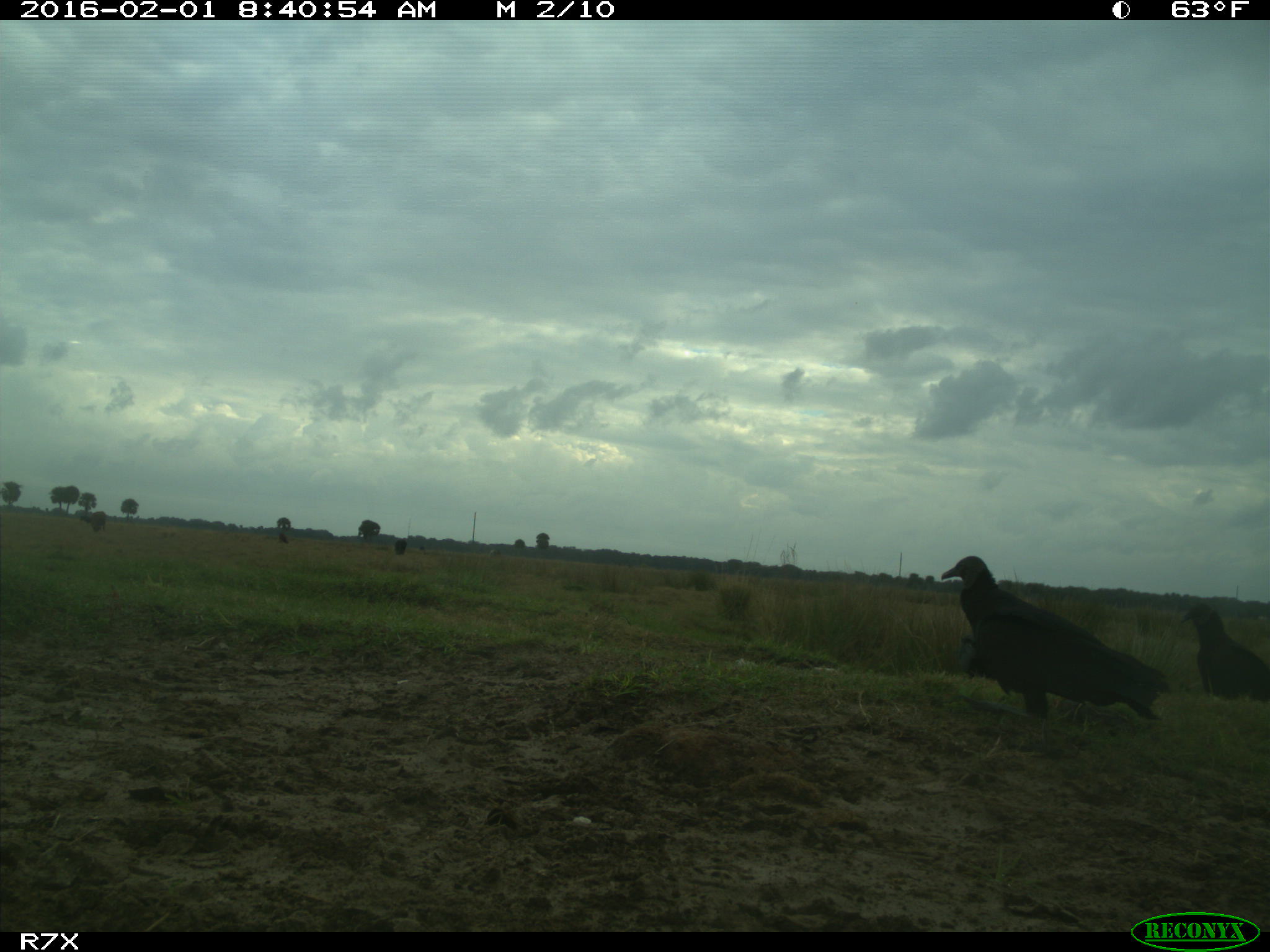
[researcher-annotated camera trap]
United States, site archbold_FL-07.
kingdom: Animalia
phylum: Chordata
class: Aves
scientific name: Aves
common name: birds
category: unidentified bird